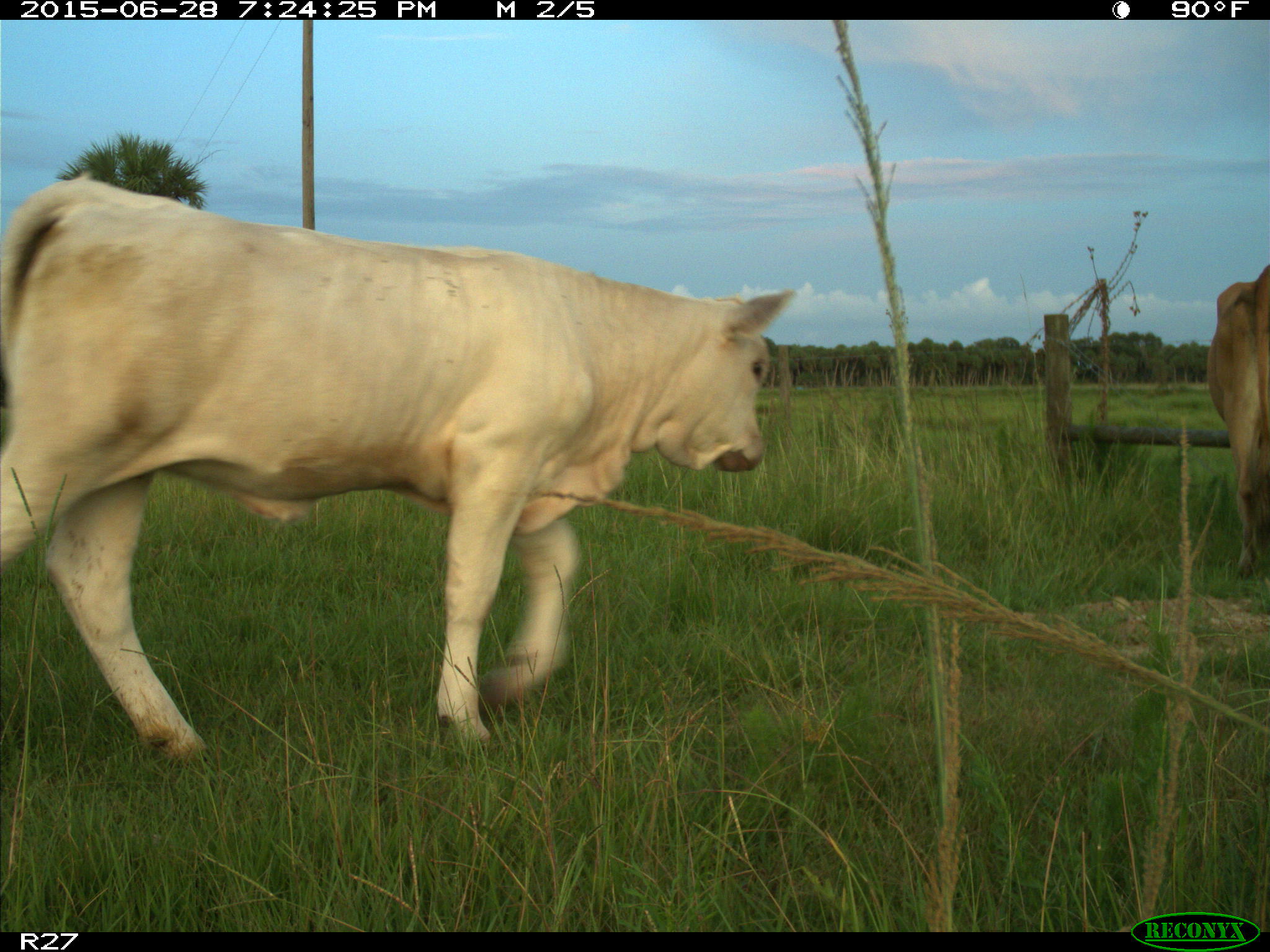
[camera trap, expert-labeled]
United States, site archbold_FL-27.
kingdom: Animalia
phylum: Chordata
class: Mammalia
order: Artiodactyla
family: Bovidae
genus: Bos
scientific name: Bos taurus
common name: domestic cow